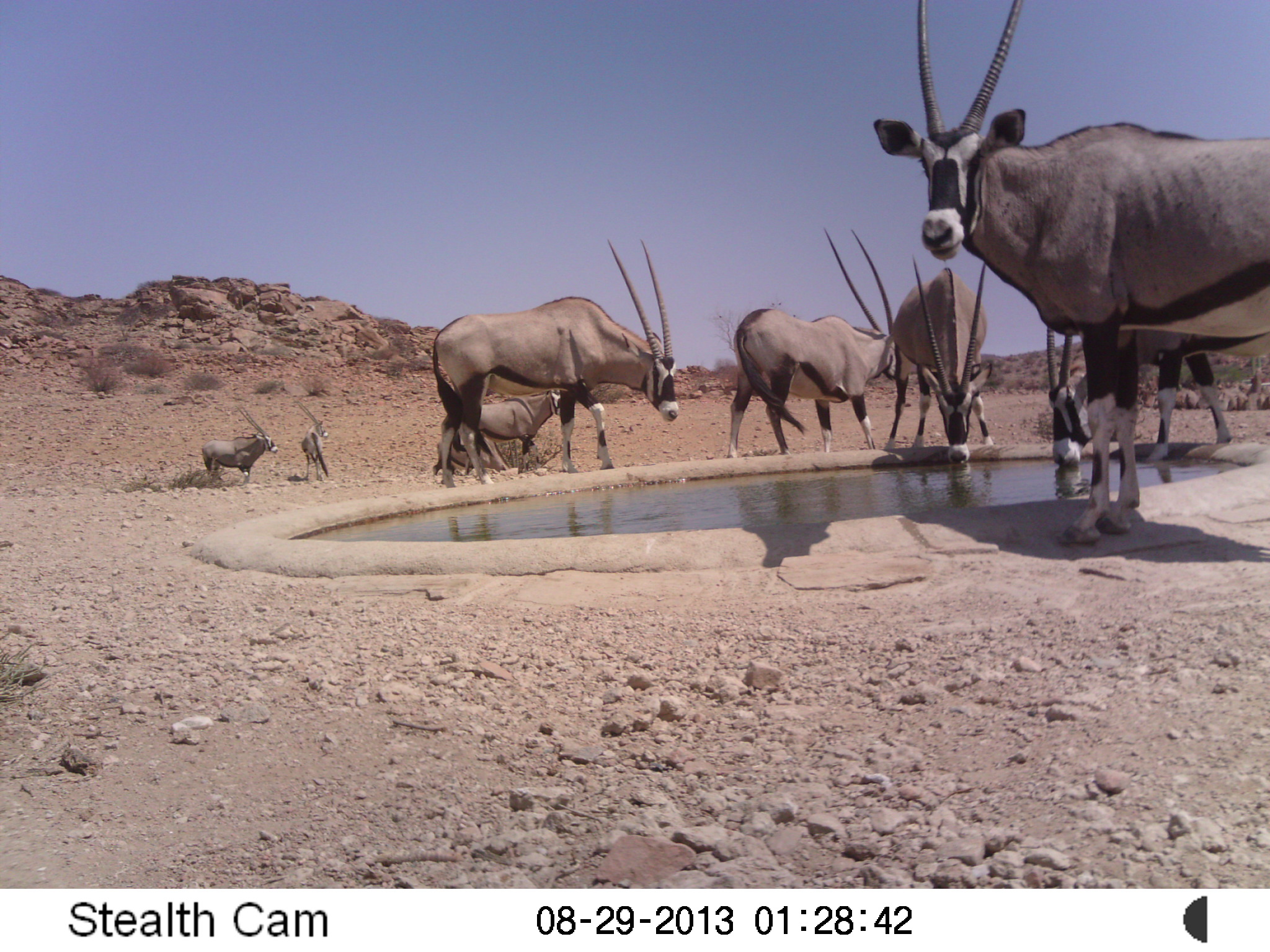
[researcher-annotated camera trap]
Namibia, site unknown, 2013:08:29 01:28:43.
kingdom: Animalia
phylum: Chordata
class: Mammalia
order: Artiodactyla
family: Bovidae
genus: Oryx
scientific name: Oryx gazella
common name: gemsbok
Oryx gazella (gemsbok).